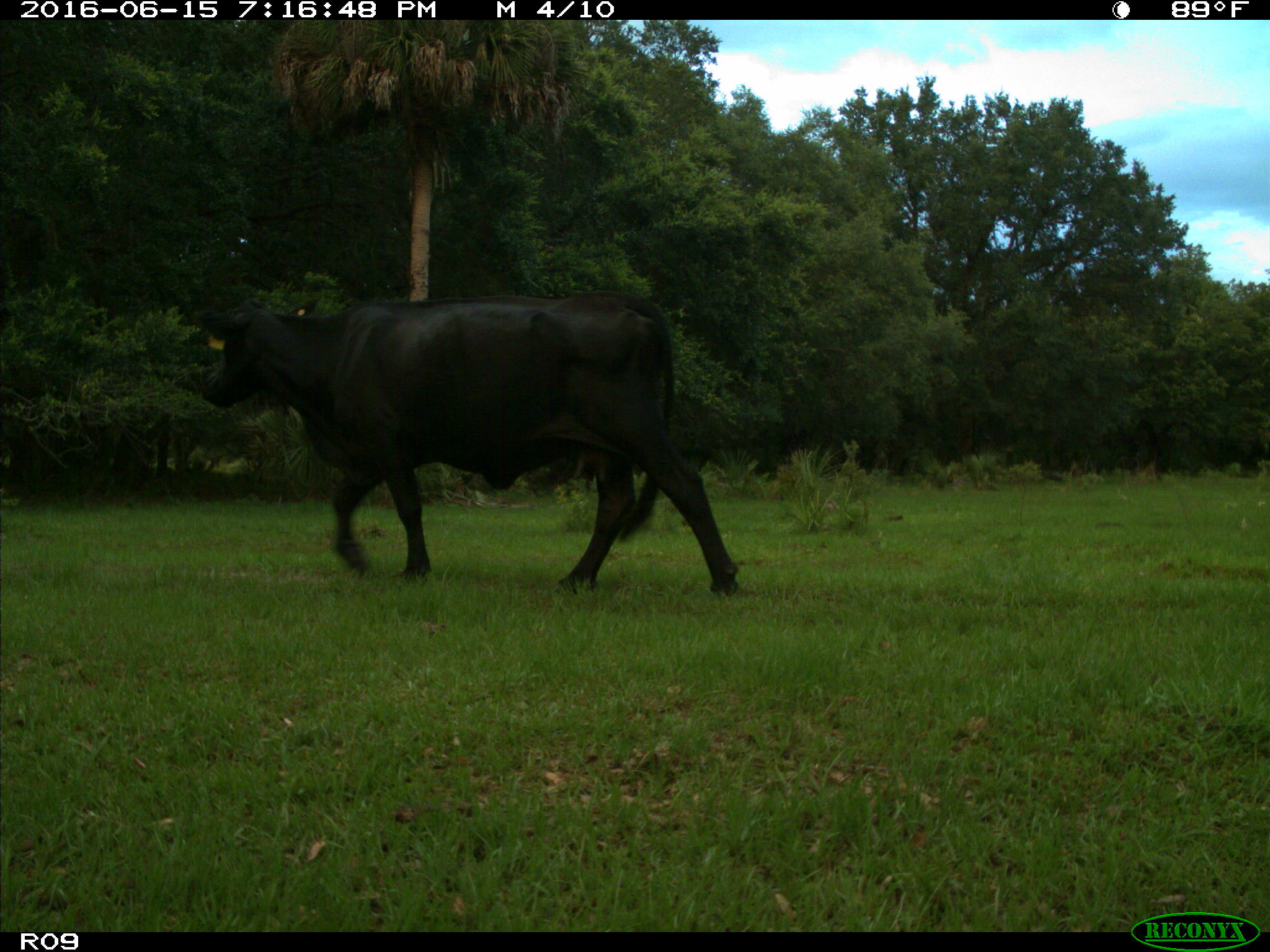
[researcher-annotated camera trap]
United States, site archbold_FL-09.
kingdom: Animalia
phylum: Chordata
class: Mammalia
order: Artiodactyla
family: Bovidae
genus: Bos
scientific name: Bos taurus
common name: domestic cow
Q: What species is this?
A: Bos taurus (domestic cow).